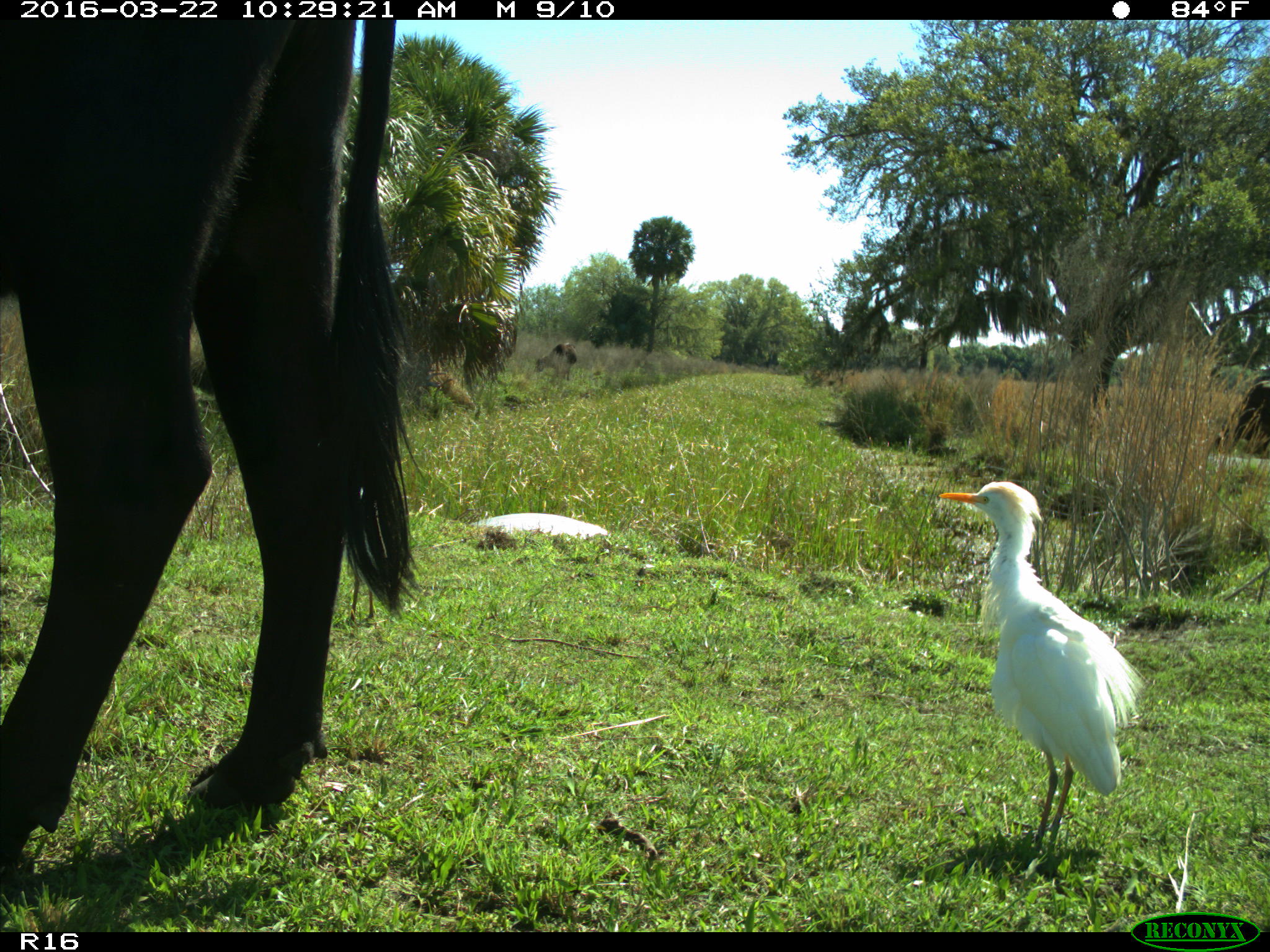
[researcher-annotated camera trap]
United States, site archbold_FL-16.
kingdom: Animalia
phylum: Chordata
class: Mammalia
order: Artiodactyla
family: Bovidae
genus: Bos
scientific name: Bos taurus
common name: domestic cow